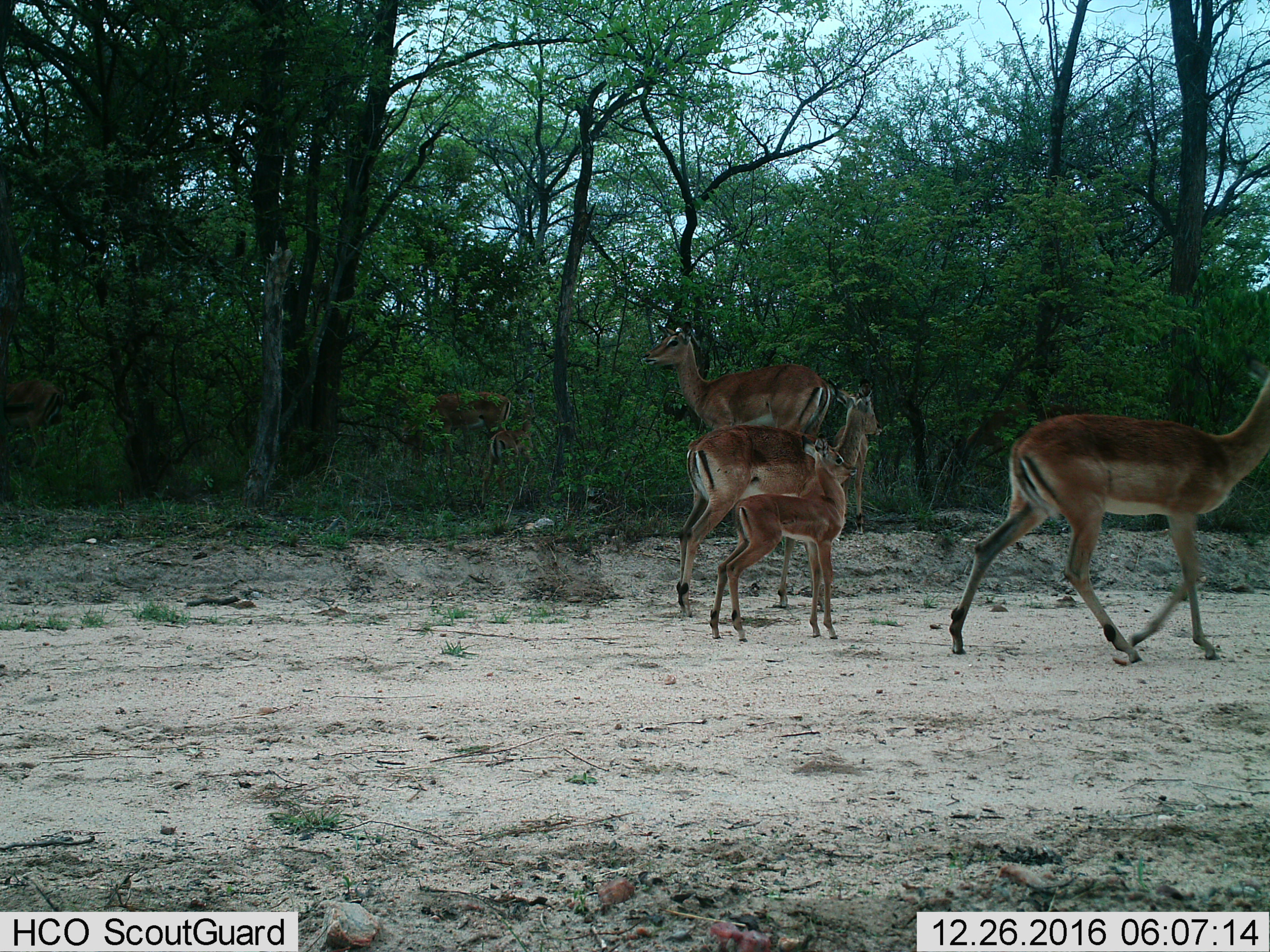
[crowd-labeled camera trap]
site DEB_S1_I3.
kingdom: Animalia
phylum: Chordata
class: Mammalia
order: Artiodactyla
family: Bovidae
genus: Aepyceros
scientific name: Aepyceros melampus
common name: impala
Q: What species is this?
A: Impala (Aepyceros melampus).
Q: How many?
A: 7.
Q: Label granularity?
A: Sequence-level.